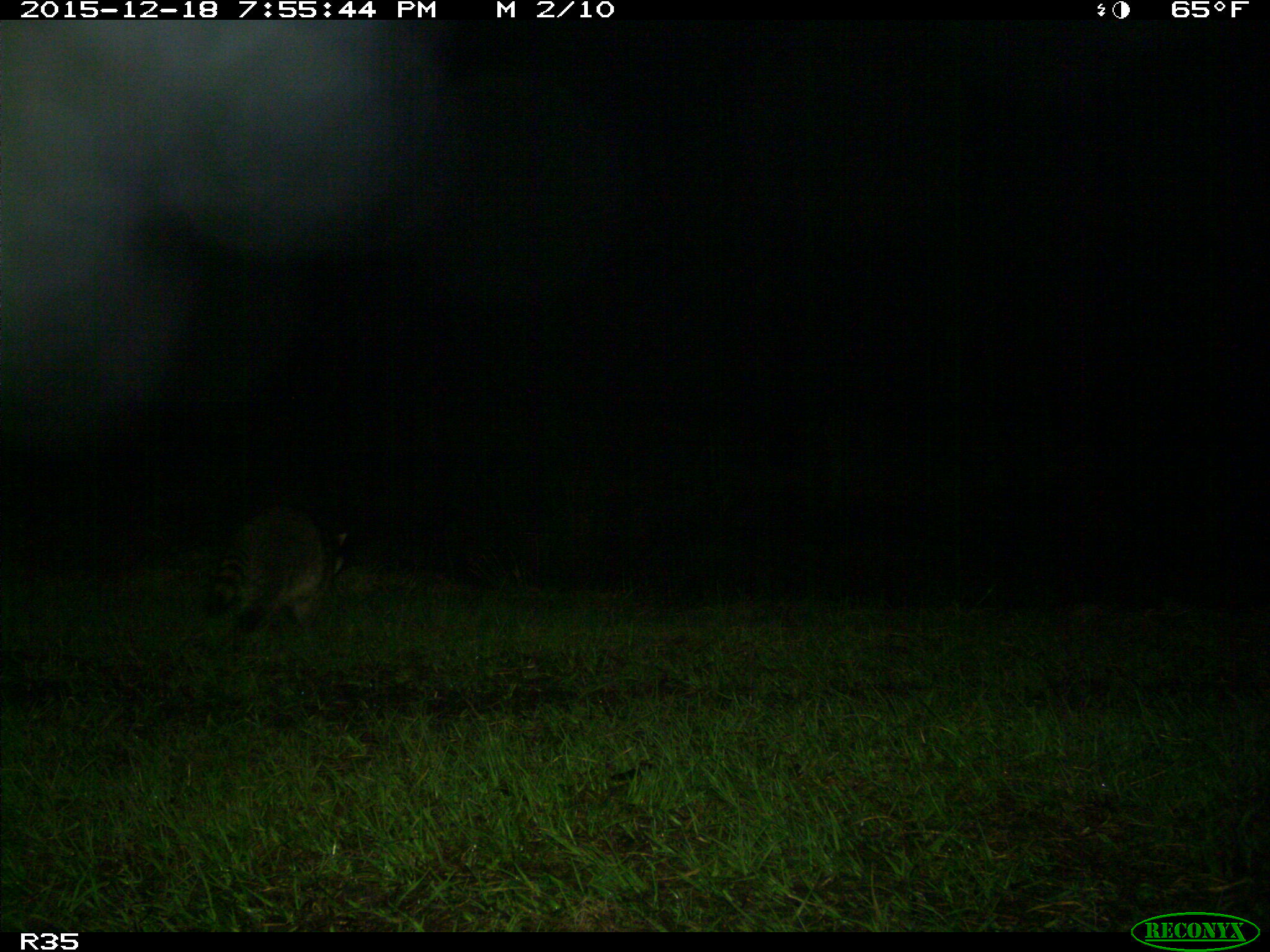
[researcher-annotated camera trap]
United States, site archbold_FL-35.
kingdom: Animalia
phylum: Chordata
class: Mammalia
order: Carnivora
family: Procyonidae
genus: Procyon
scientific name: Procyon lotor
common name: common raccoon